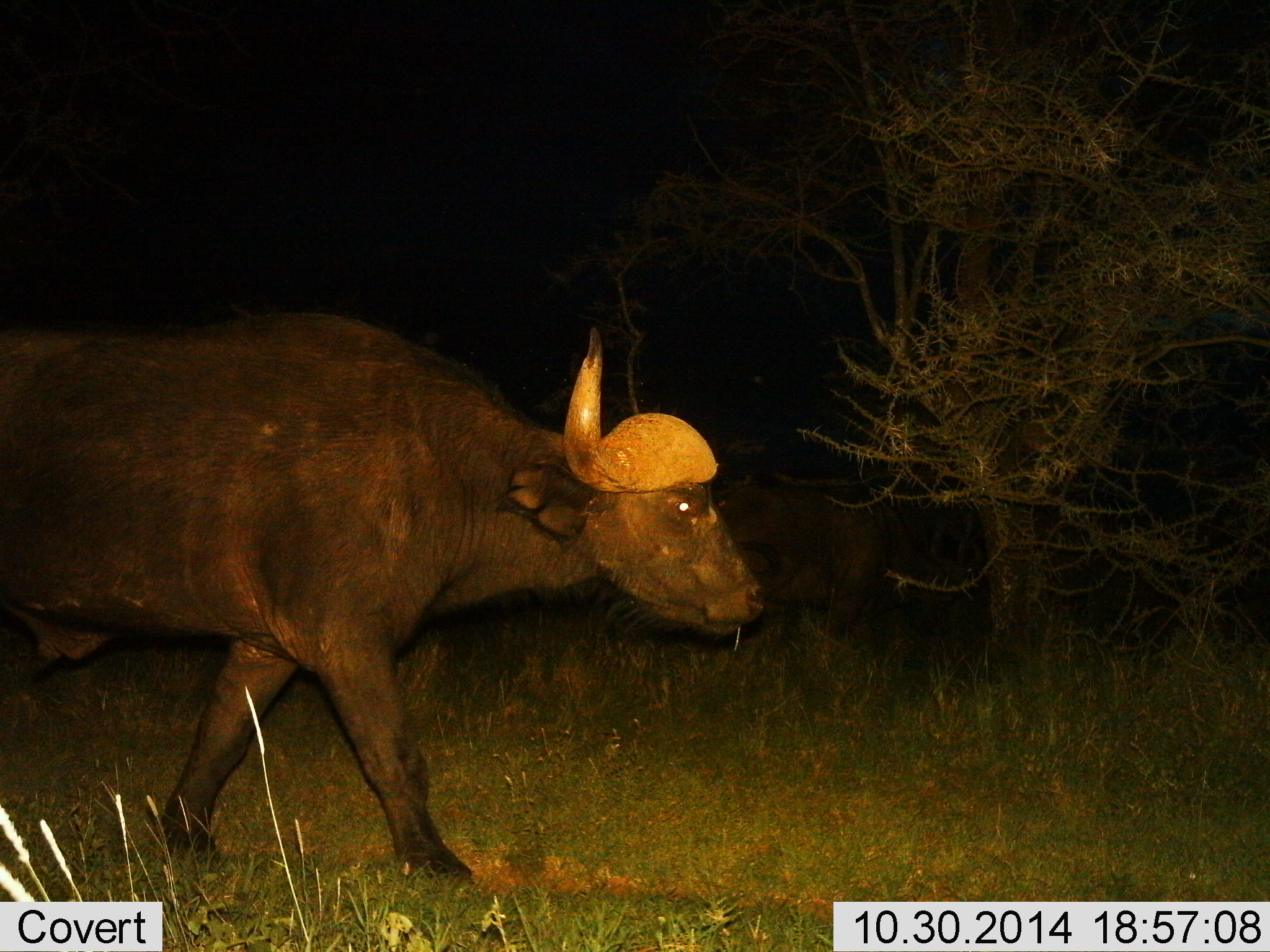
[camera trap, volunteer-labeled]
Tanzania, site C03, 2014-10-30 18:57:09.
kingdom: Animalia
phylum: Chordata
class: Mammalia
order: Artiodactyla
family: Bovidae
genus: Syncerus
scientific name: Syncerus caffer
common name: cape buffalo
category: buffalo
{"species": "buffalo (cape buffalo) (Syncerus caffer)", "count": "1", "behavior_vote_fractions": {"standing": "0%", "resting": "0%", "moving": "100%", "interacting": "0%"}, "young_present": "0%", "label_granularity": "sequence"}